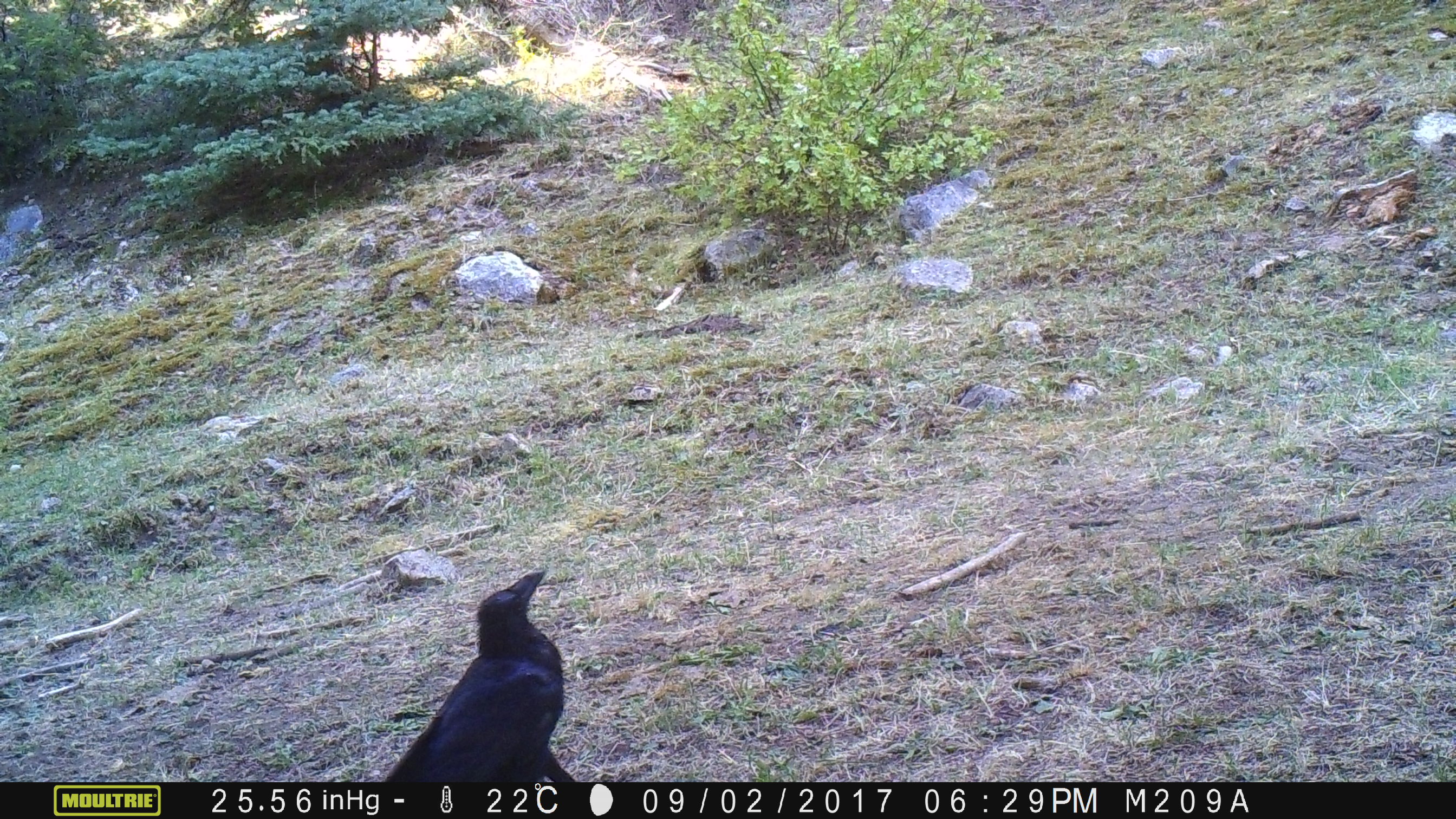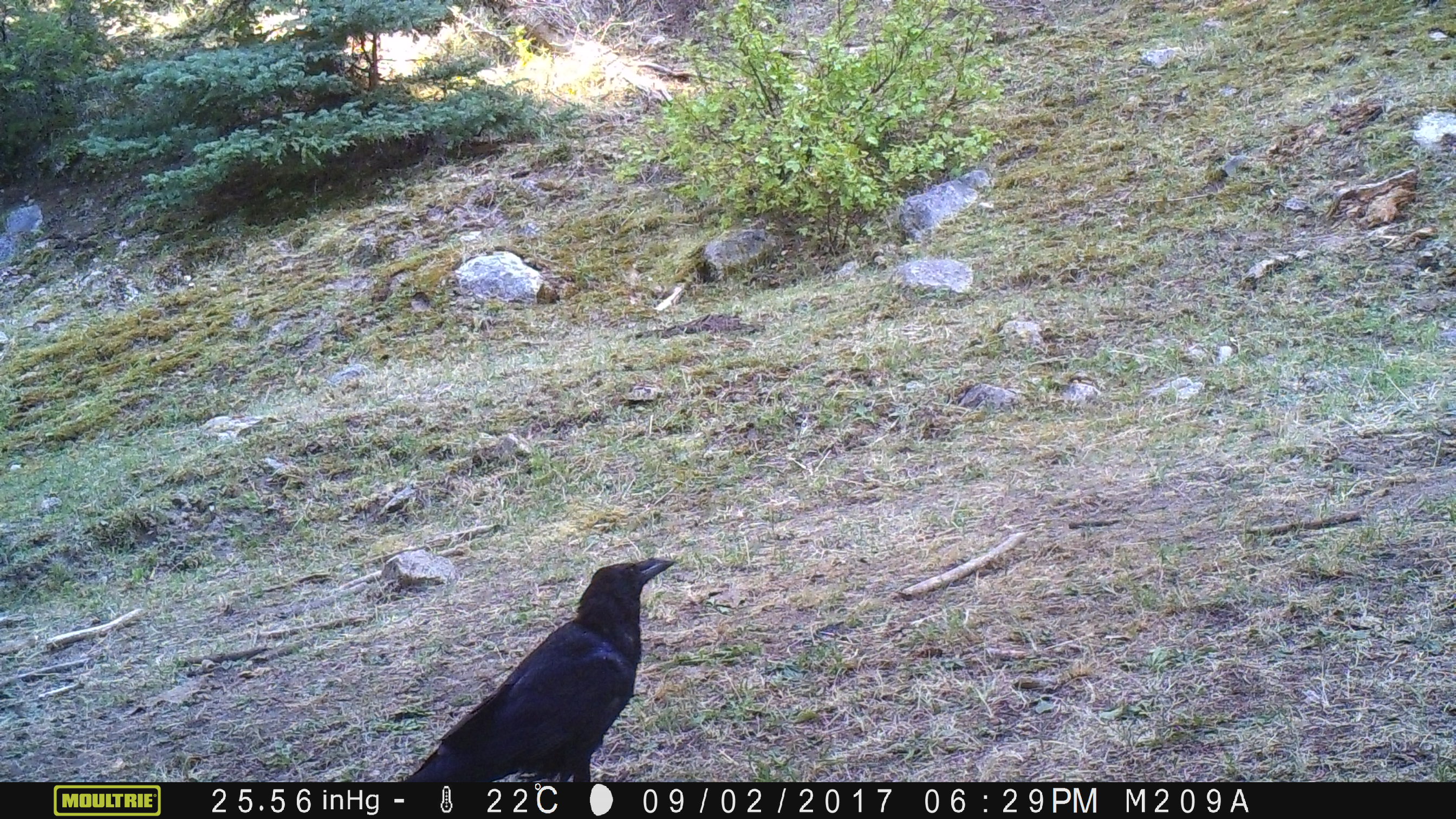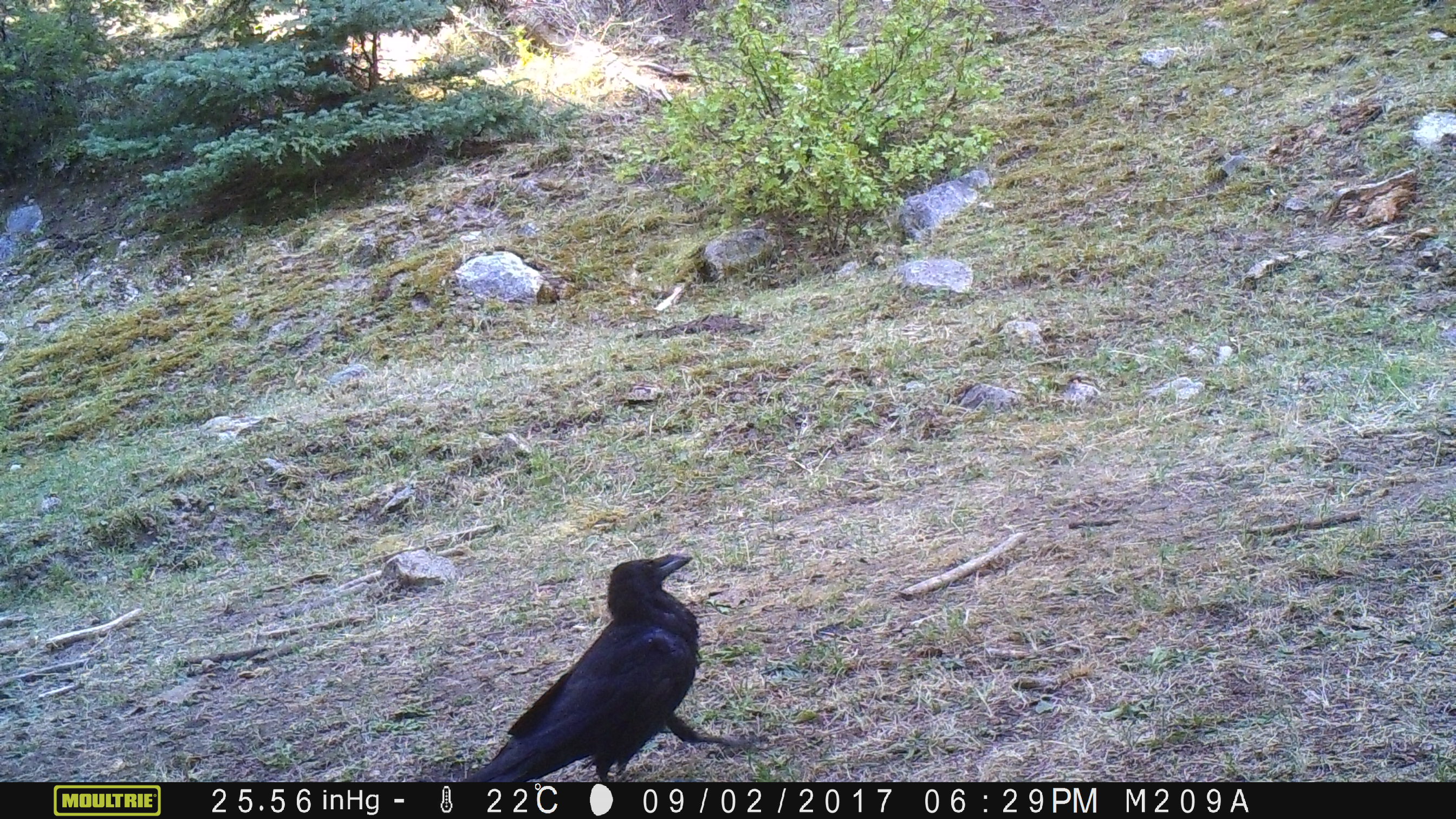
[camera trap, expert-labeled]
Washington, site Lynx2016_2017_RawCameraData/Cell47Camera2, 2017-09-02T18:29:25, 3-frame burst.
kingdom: Animalia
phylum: Chordata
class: Aves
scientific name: Aves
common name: birds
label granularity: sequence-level